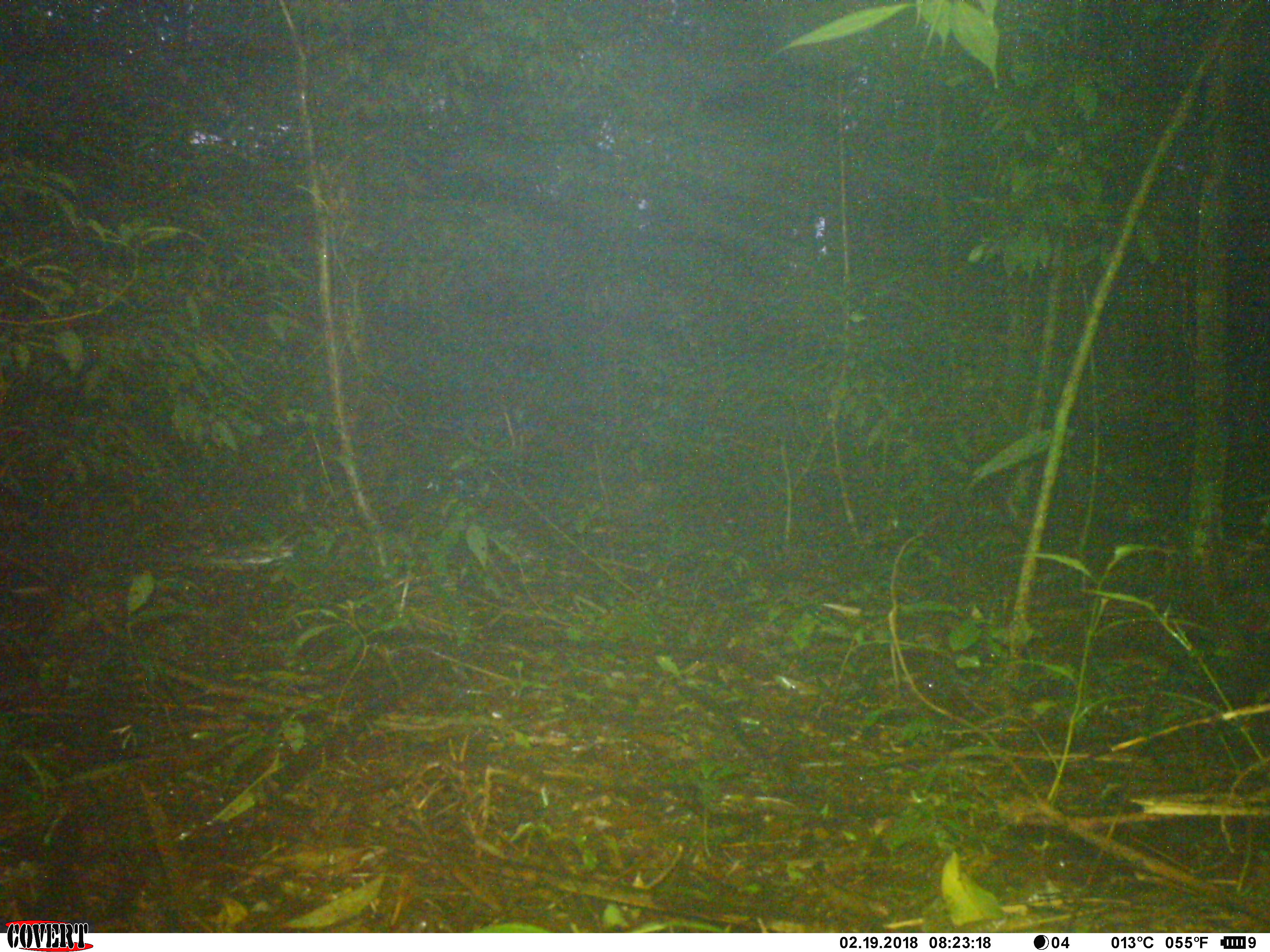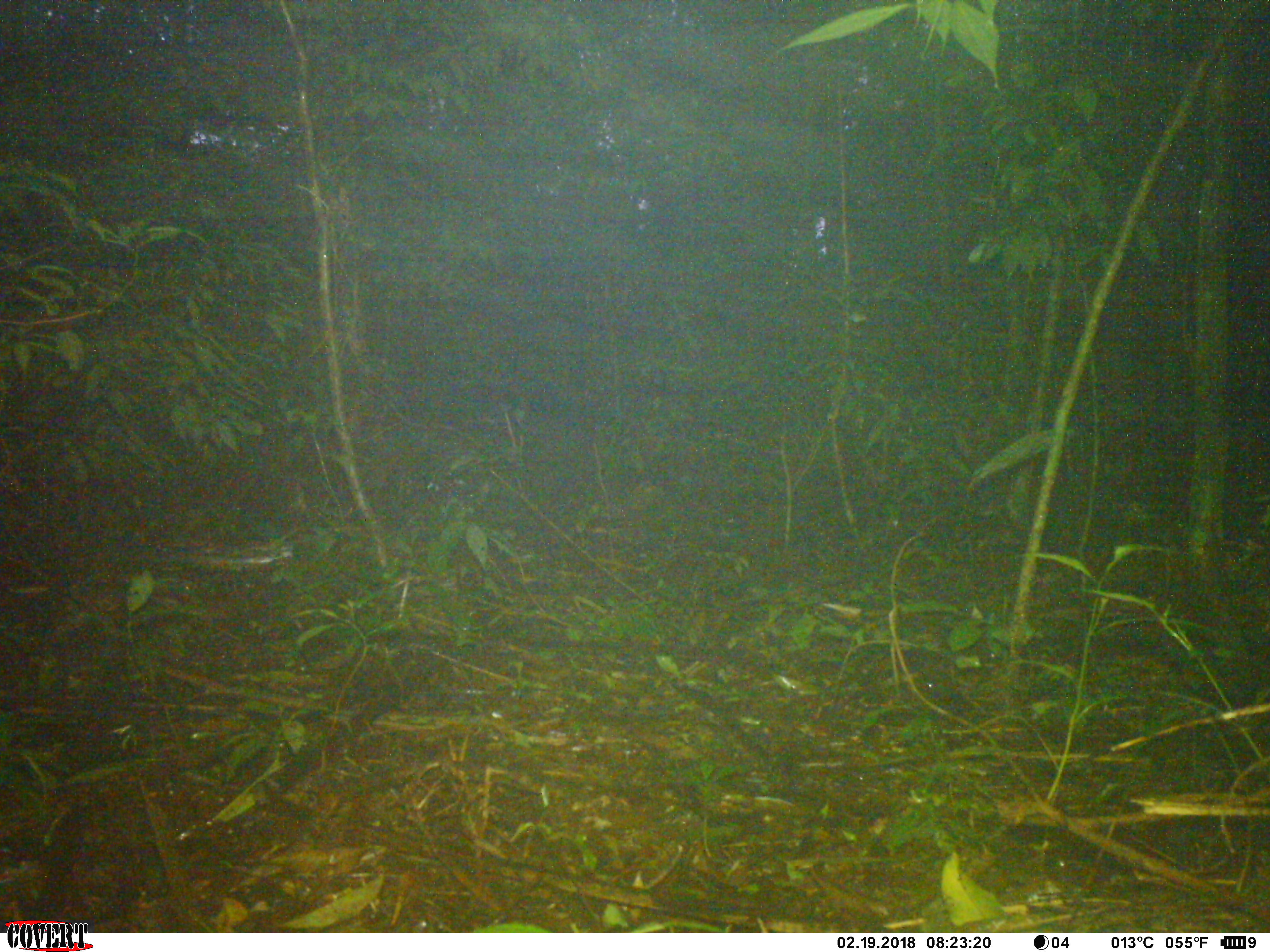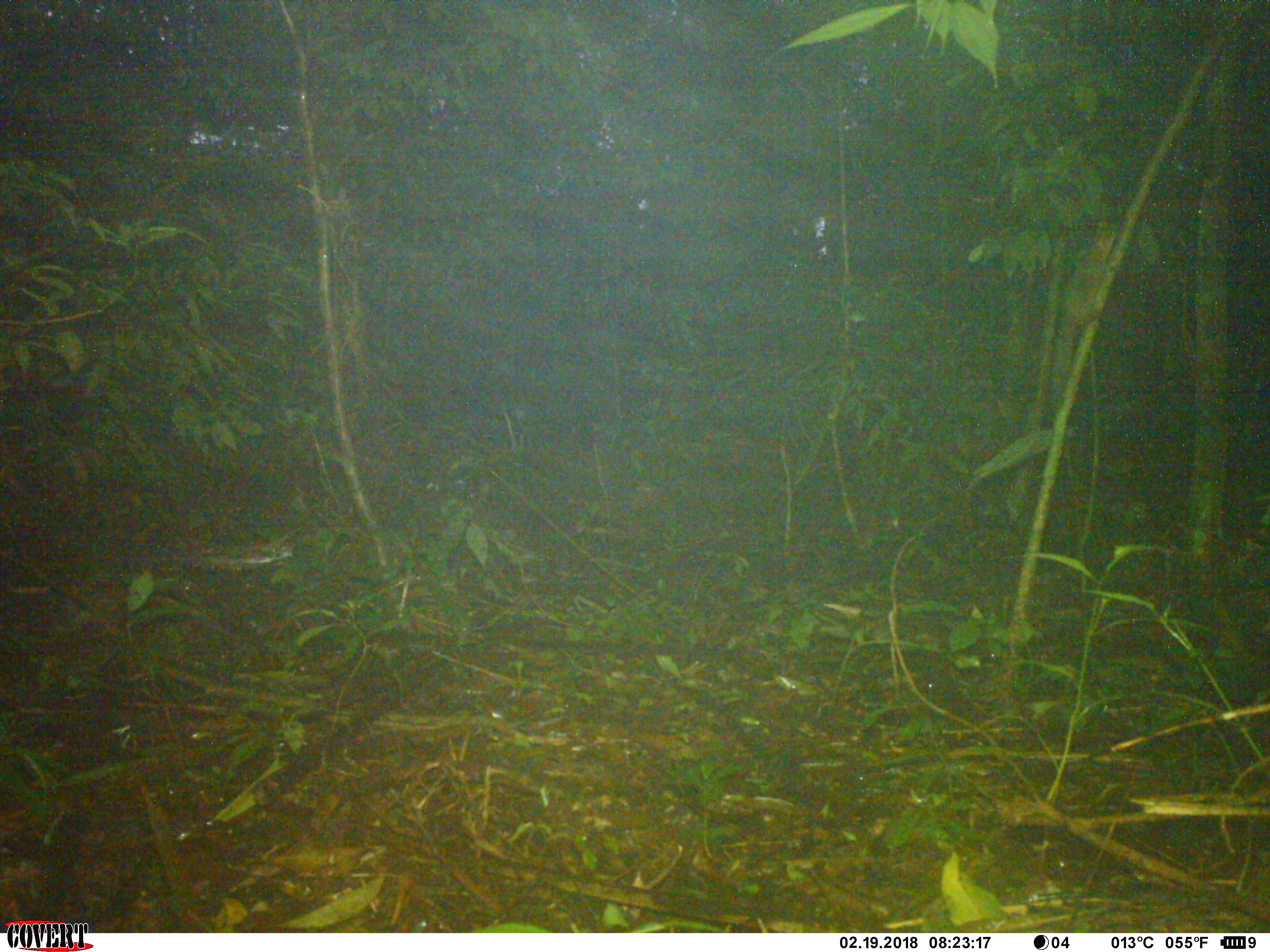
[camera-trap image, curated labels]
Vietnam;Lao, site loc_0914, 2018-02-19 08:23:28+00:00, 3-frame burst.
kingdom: Animalia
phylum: Chordata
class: Mammalia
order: Rodentia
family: Sciuridae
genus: Dremomys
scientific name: Dremomys rufigenis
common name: red-cheeked squirrel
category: red cheeked squirrel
Red cheeked squirrel (red-cheeked squirrel) (Dremomys rufigenis). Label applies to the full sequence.